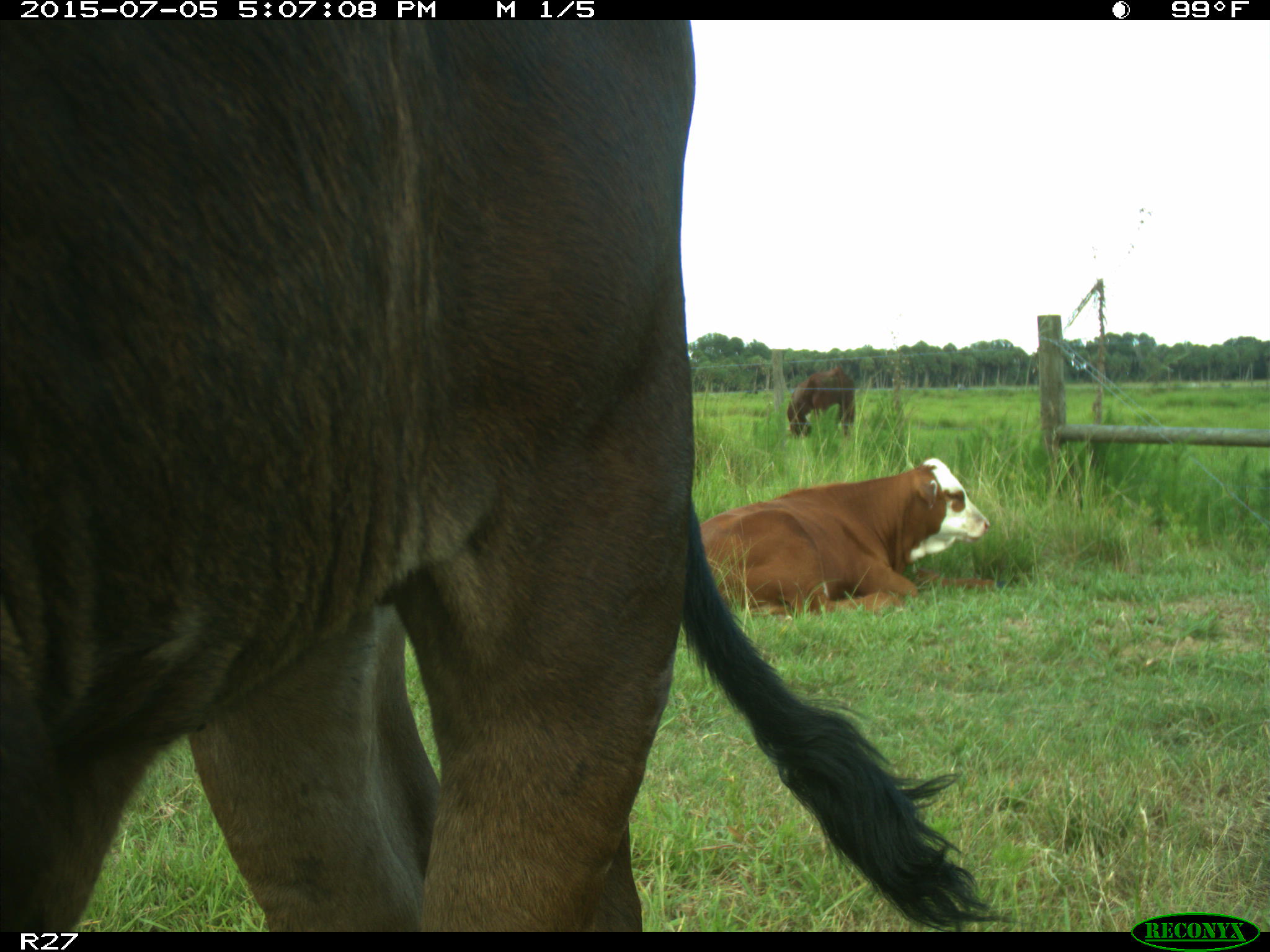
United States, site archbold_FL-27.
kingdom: Animalia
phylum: Chordata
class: Mammalia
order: Artiodactyla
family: Bovidae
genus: Bos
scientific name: Bos taurus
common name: domestic cow